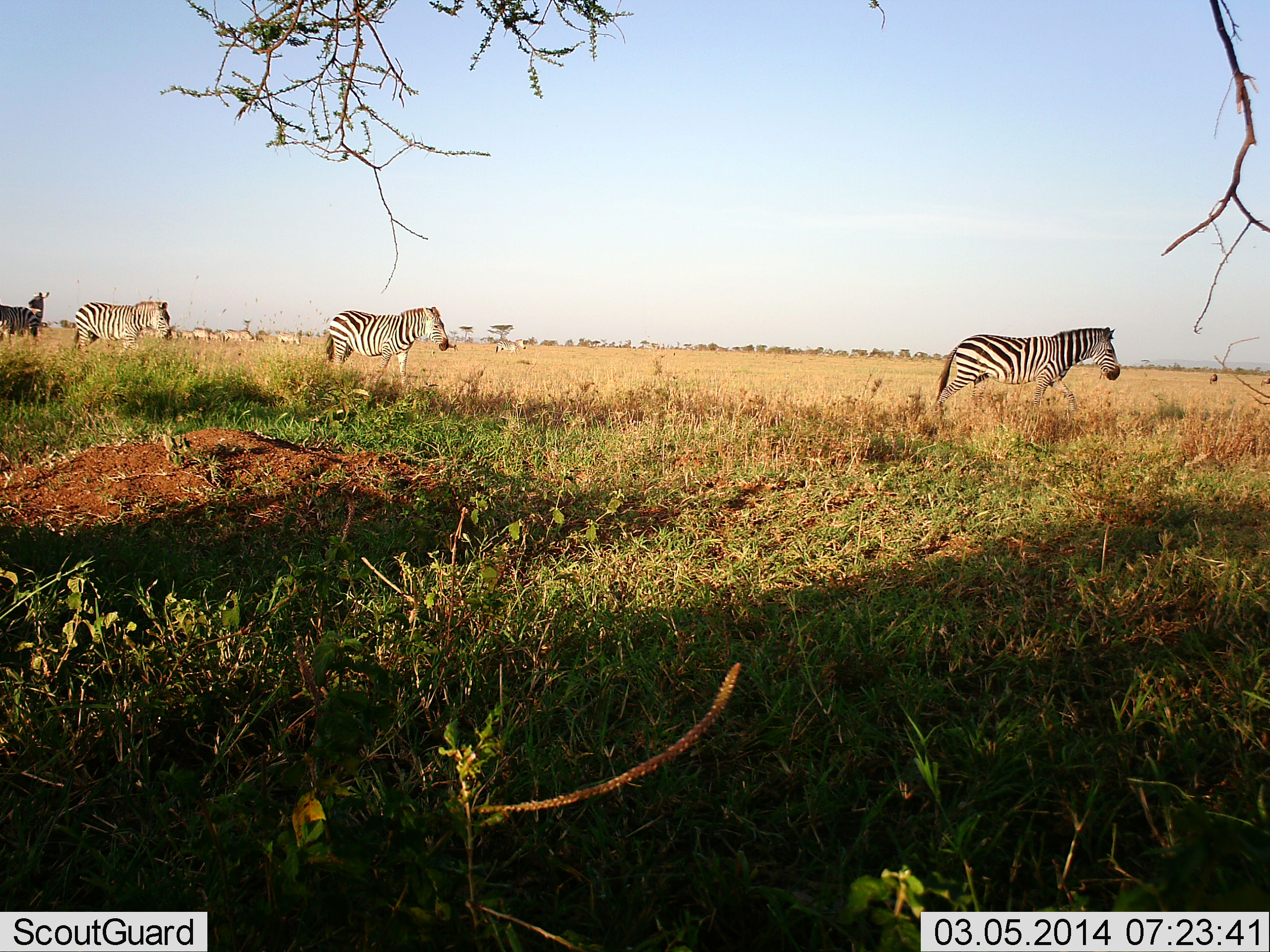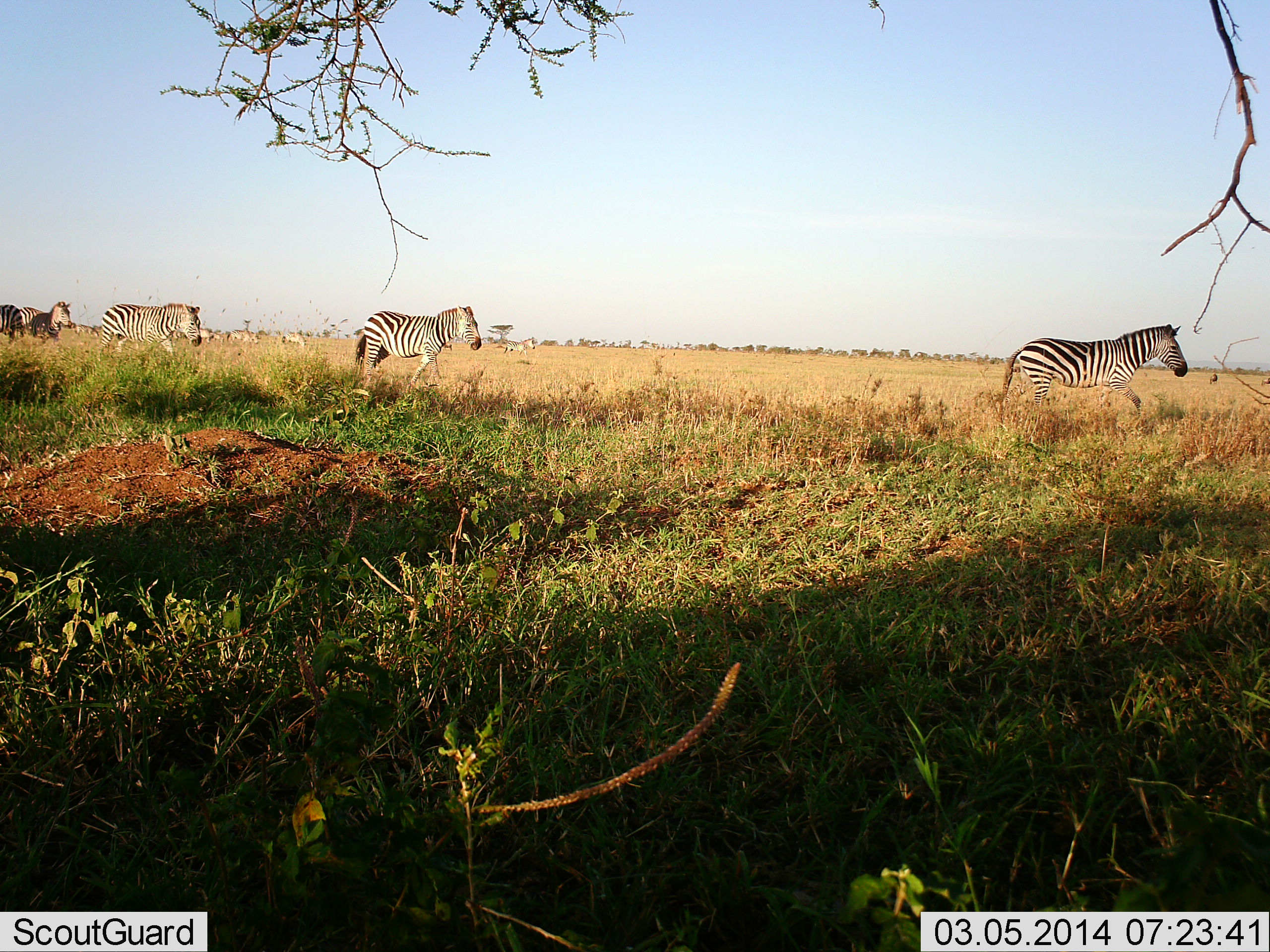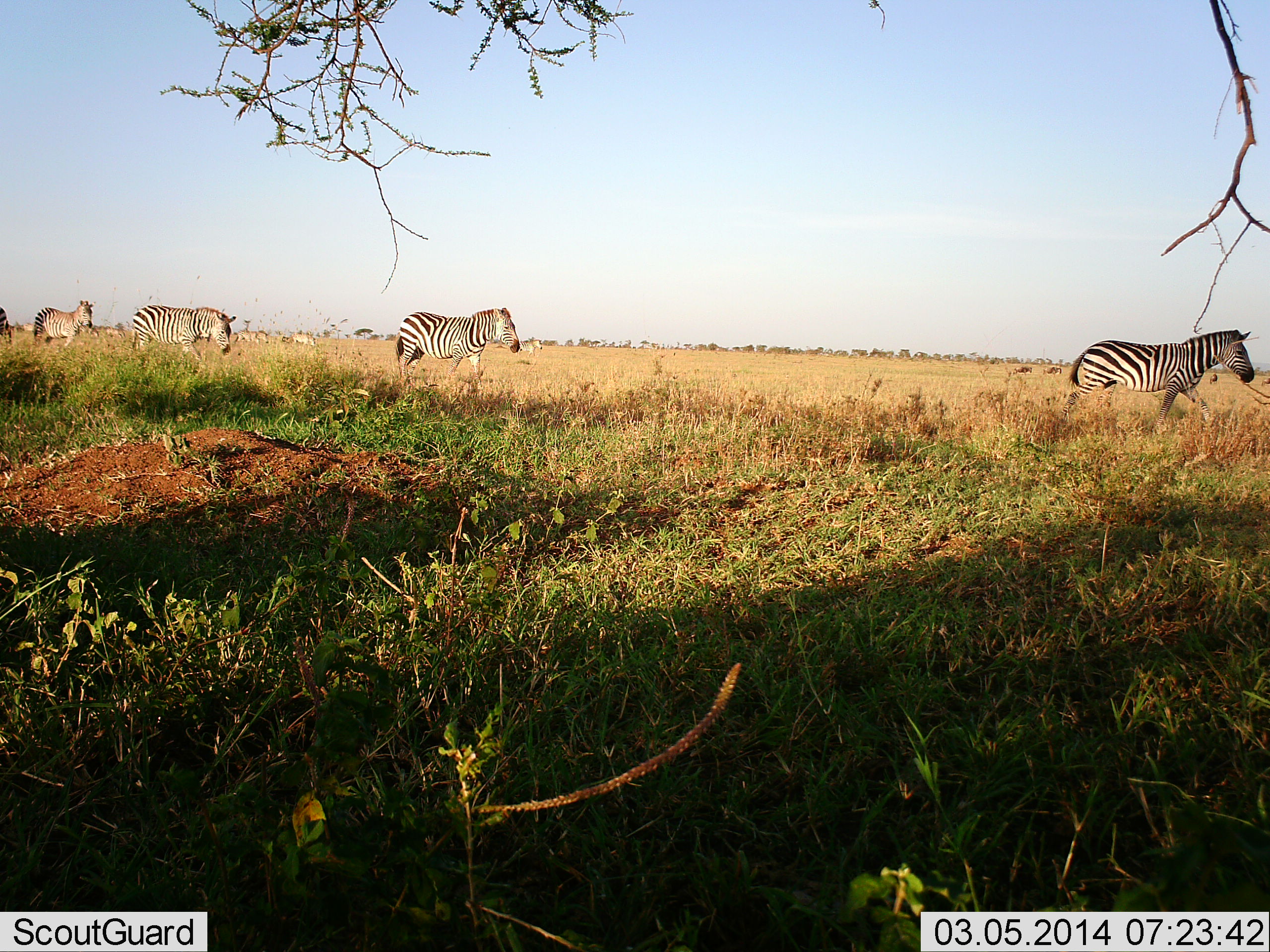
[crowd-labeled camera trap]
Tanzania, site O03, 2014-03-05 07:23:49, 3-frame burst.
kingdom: Animalia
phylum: Chordata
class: Mammalia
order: Perissodactyla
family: Equidae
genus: Equus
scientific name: Equus quagga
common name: plains zebra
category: zebra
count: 5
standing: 7%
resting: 0%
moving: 93%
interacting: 0%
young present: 0%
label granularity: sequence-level